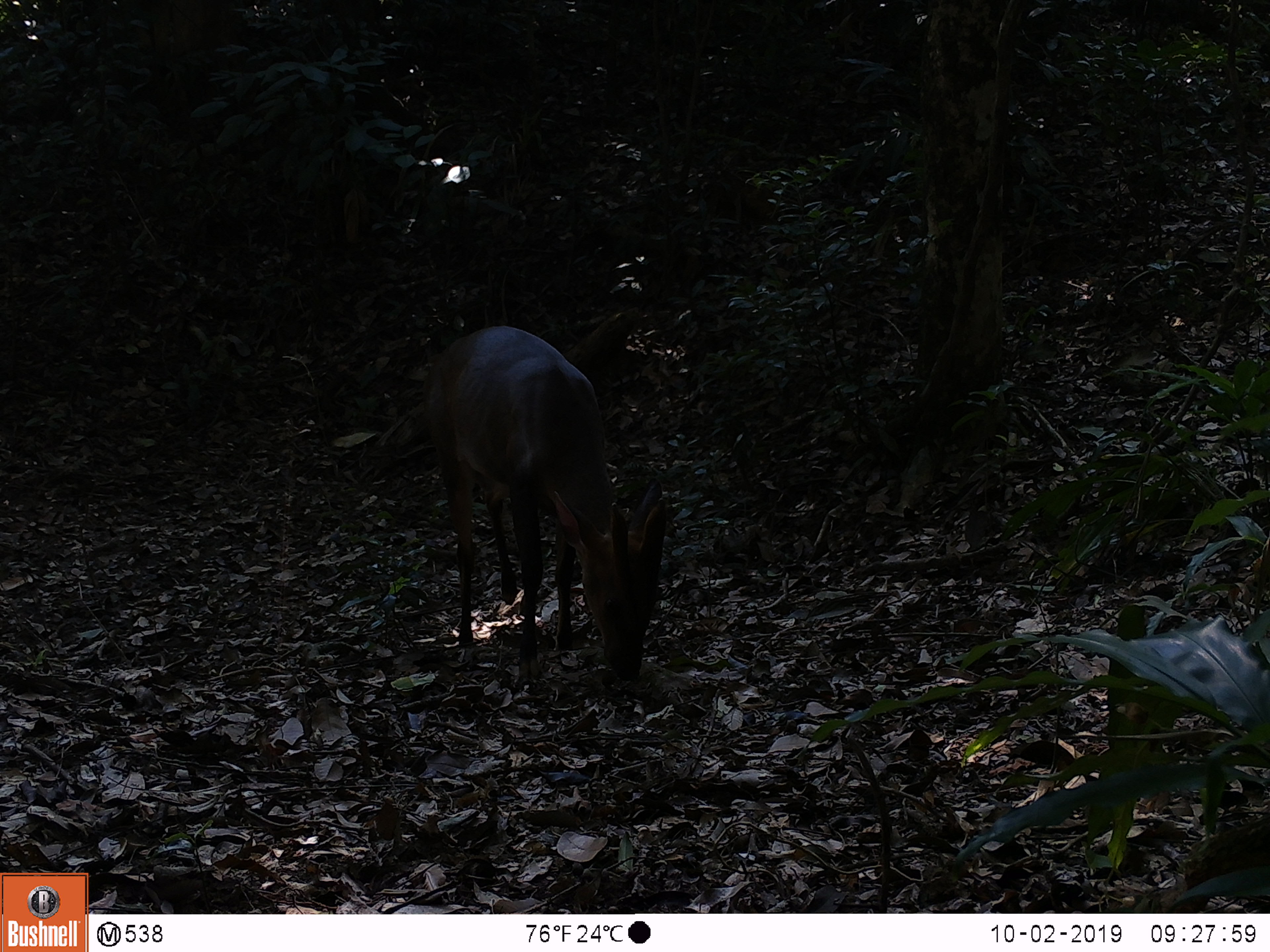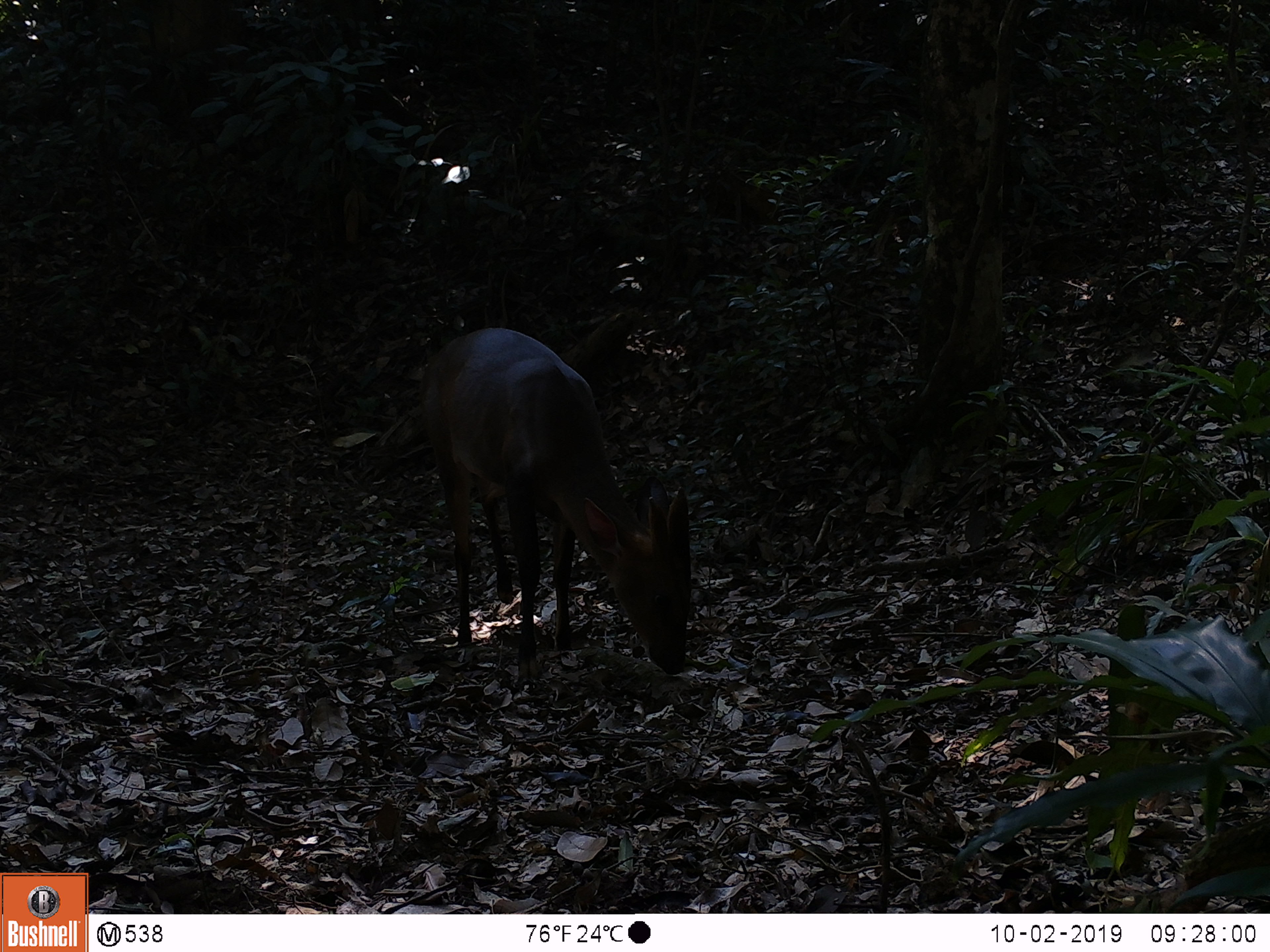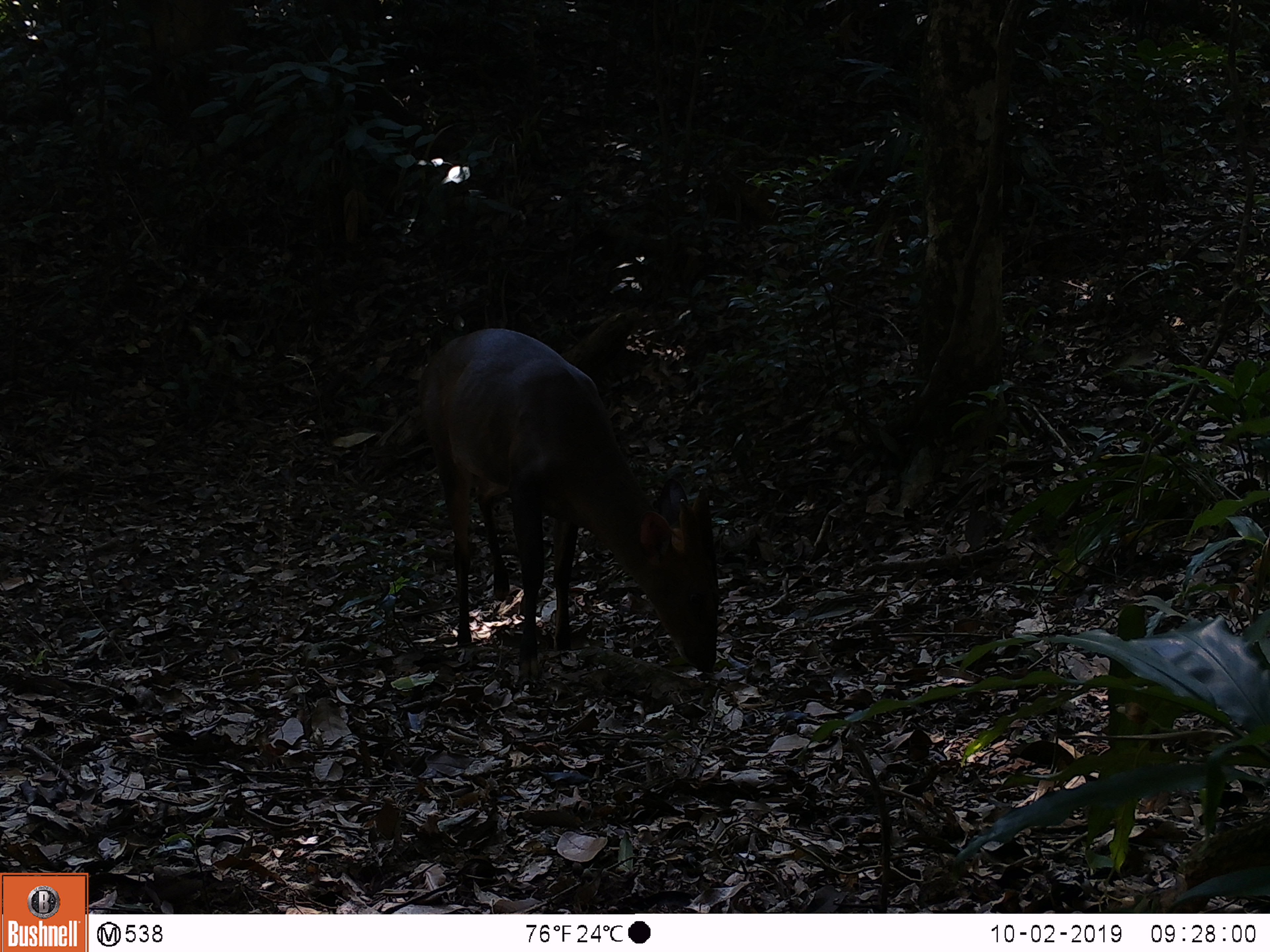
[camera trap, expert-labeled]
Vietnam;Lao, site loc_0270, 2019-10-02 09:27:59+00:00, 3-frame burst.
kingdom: Animalia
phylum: Chordata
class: Mammalia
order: Artiodactyla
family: Cervidae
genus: Muntiacus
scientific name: Muntiacus vuquangensis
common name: large-antlered muntjac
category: large antlered muntjac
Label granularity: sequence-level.